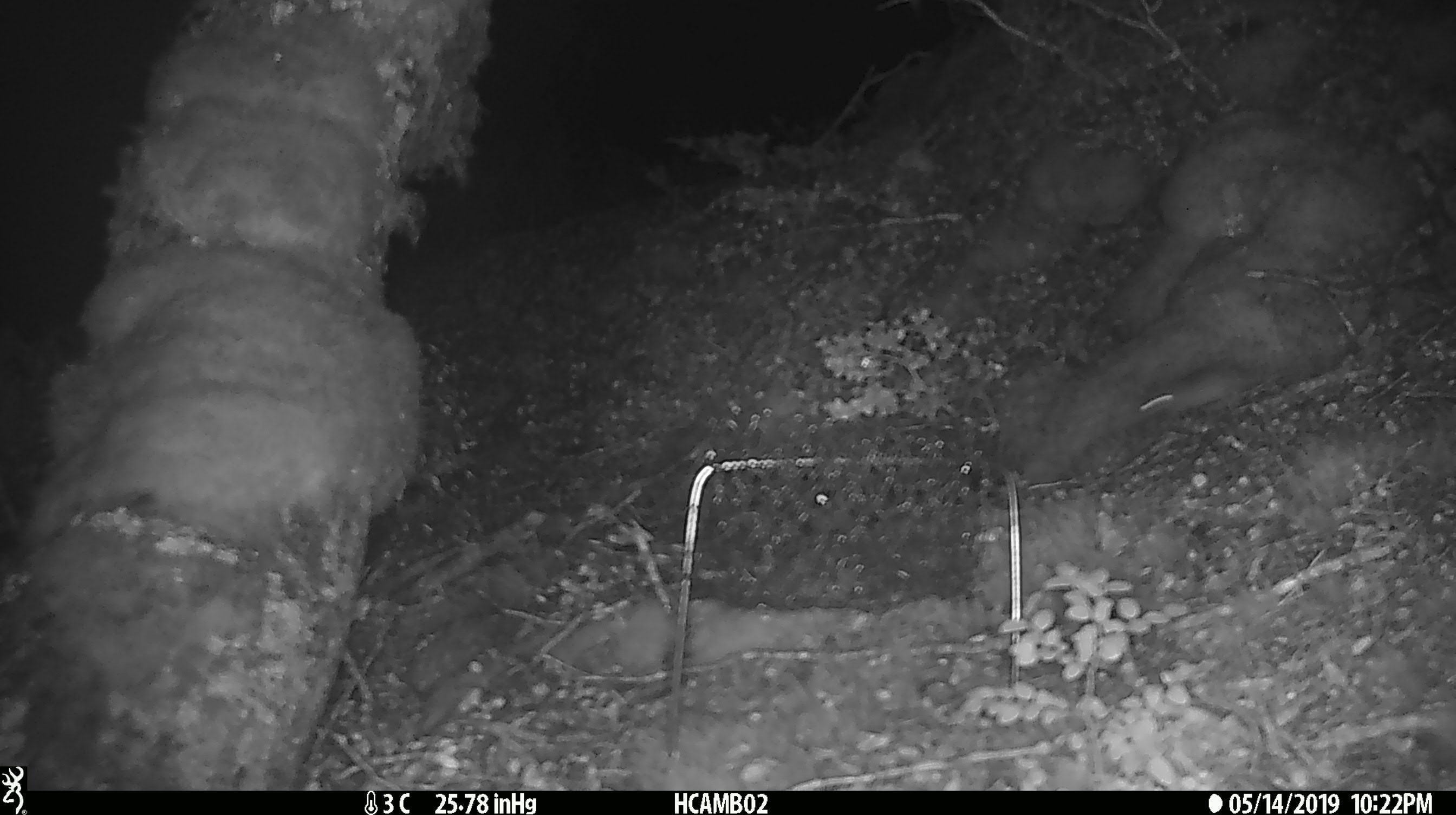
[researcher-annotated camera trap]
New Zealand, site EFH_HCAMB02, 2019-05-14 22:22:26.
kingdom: Animalia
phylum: Chordata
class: Mammalia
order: Rodentia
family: Muridae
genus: Mus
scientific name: Mus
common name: mouse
Mouse (Mus).